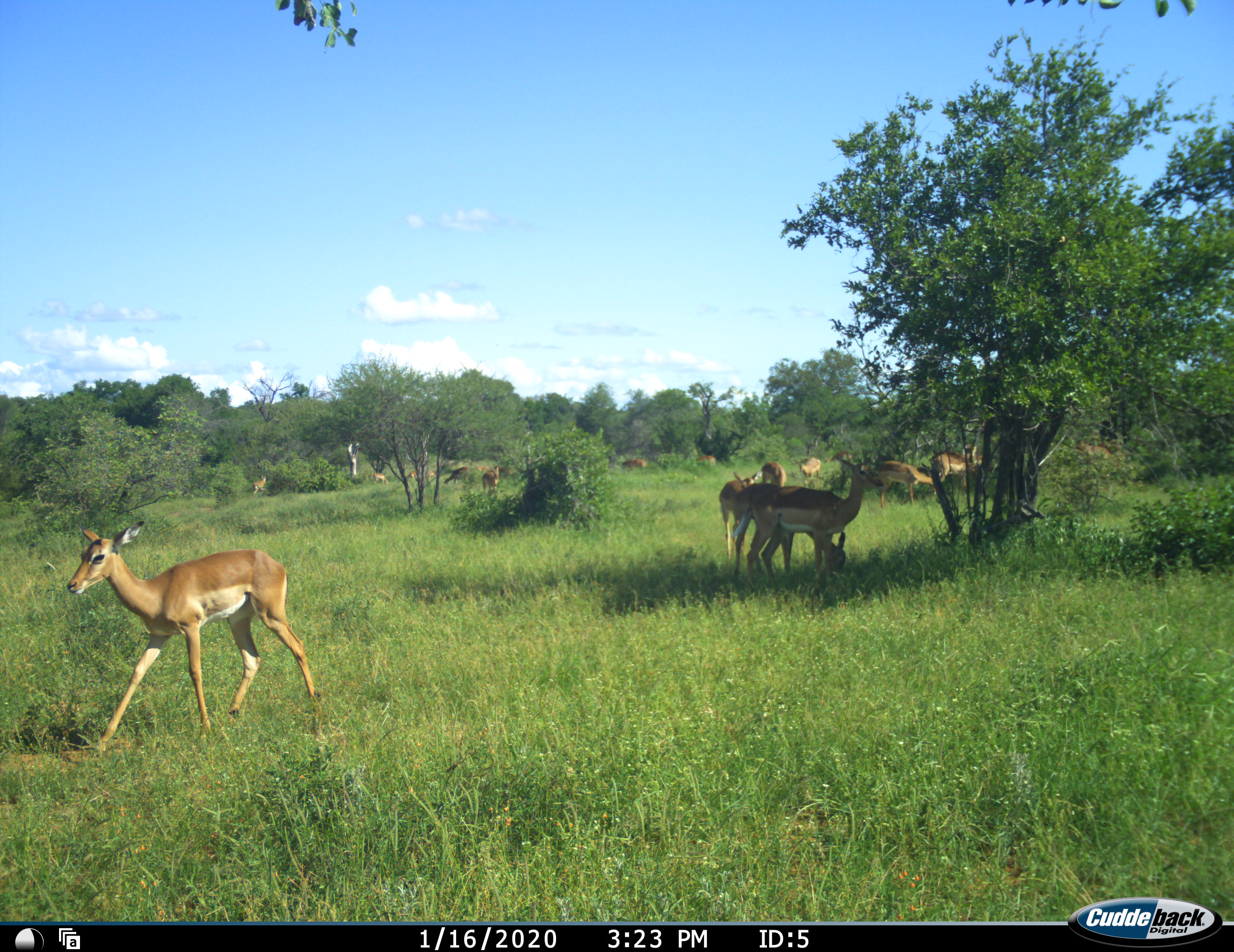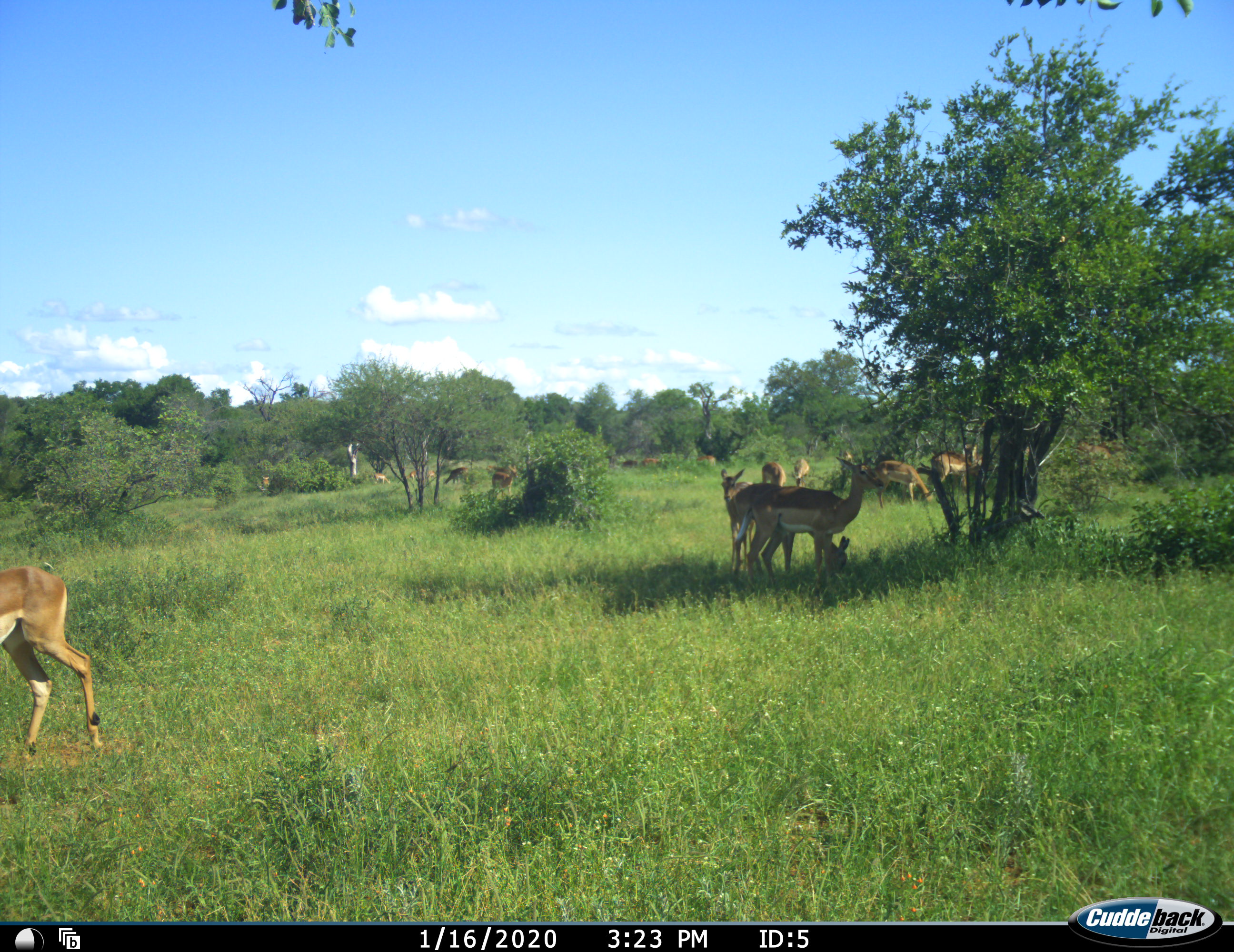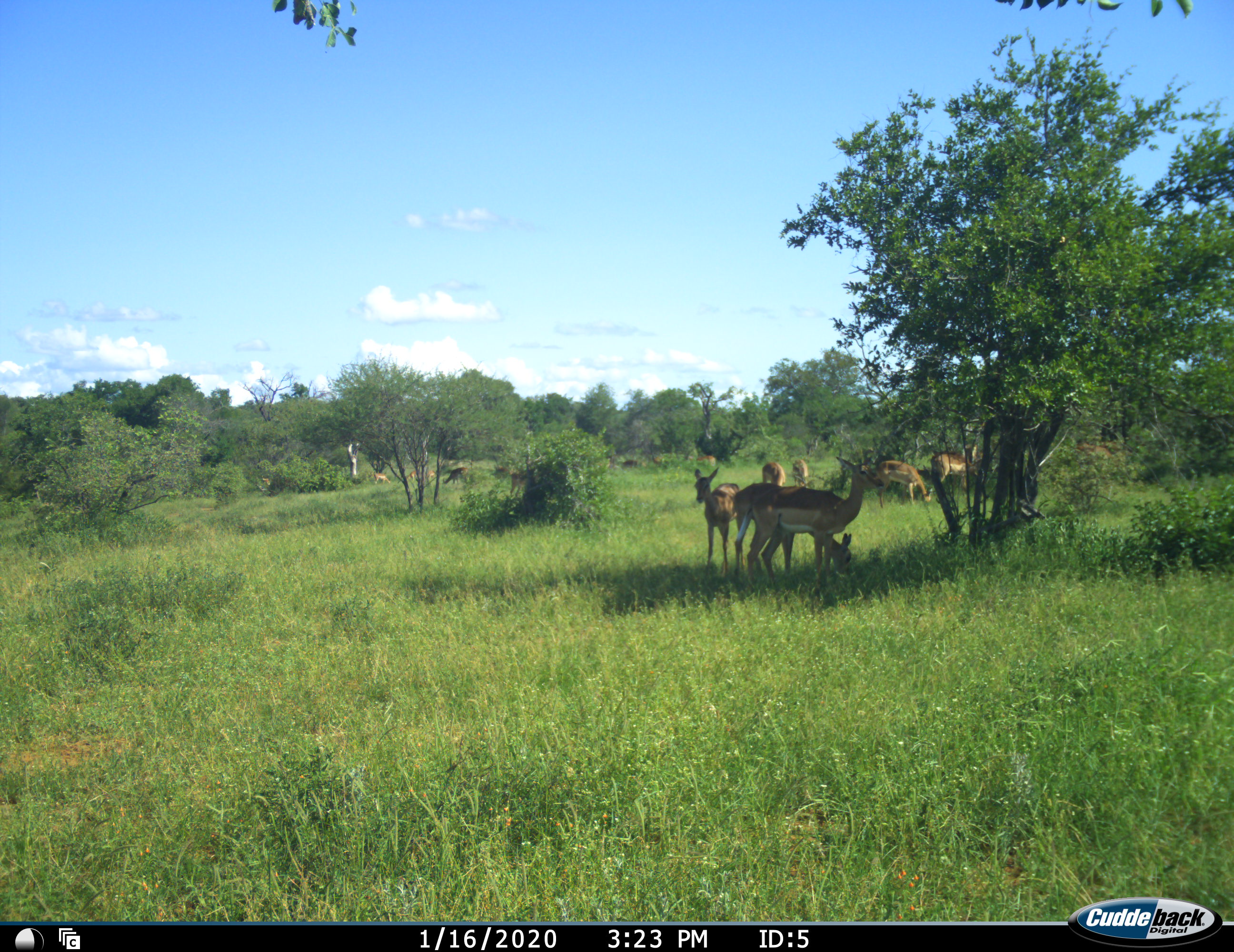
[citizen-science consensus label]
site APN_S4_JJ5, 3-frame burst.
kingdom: Animalia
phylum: Chordata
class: Mammalia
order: Artiodactyla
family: Bovidae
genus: Aepyceros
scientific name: Aepyceros melampus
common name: impala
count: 11-50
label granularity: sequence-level